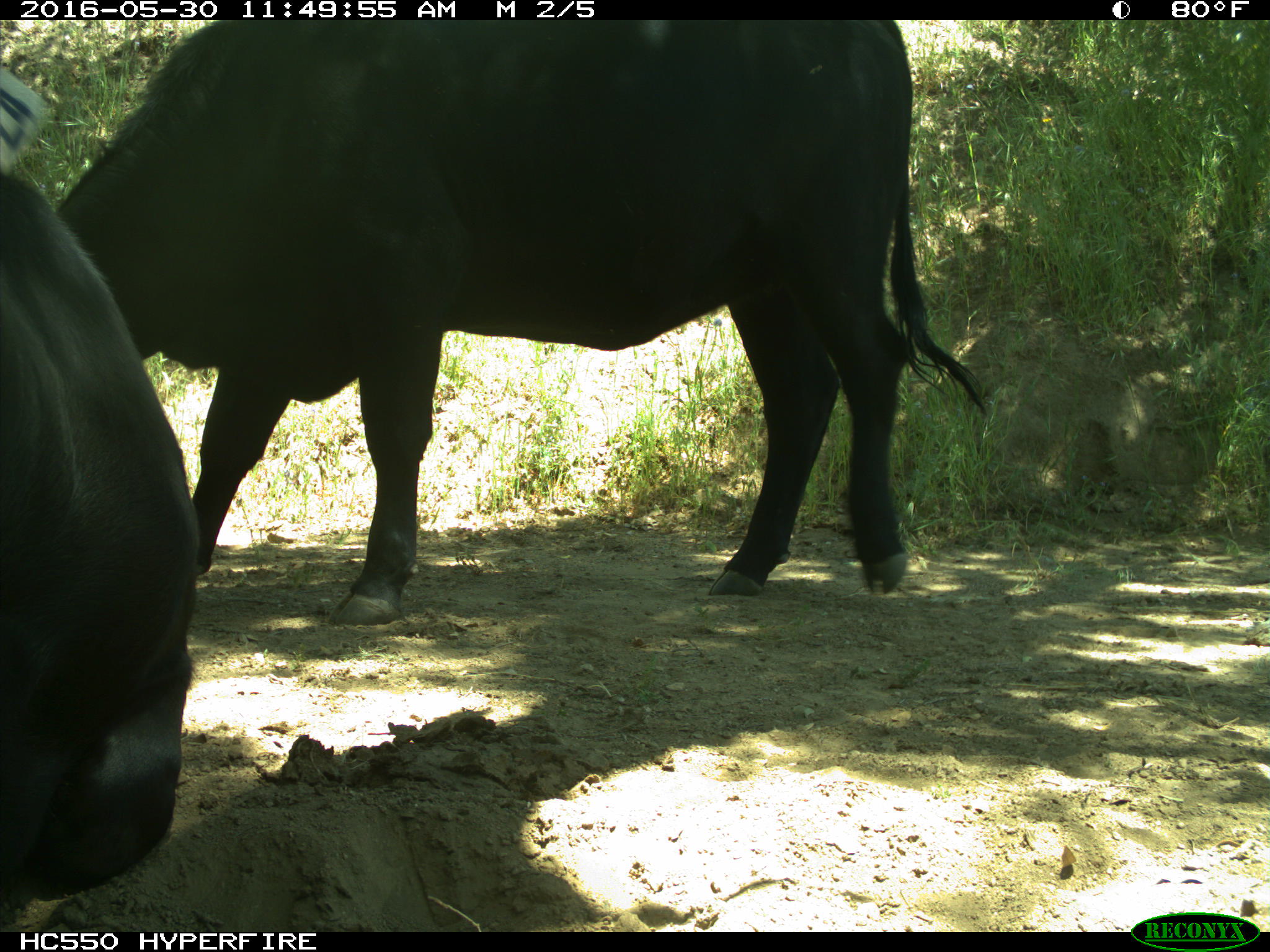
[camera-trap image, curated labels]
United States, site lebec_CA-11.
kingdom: Animalia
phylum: Chordata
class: Mammalia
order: Artiodactyla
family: Bovidae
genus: Bos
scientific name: Bos taurus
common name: domestic cow